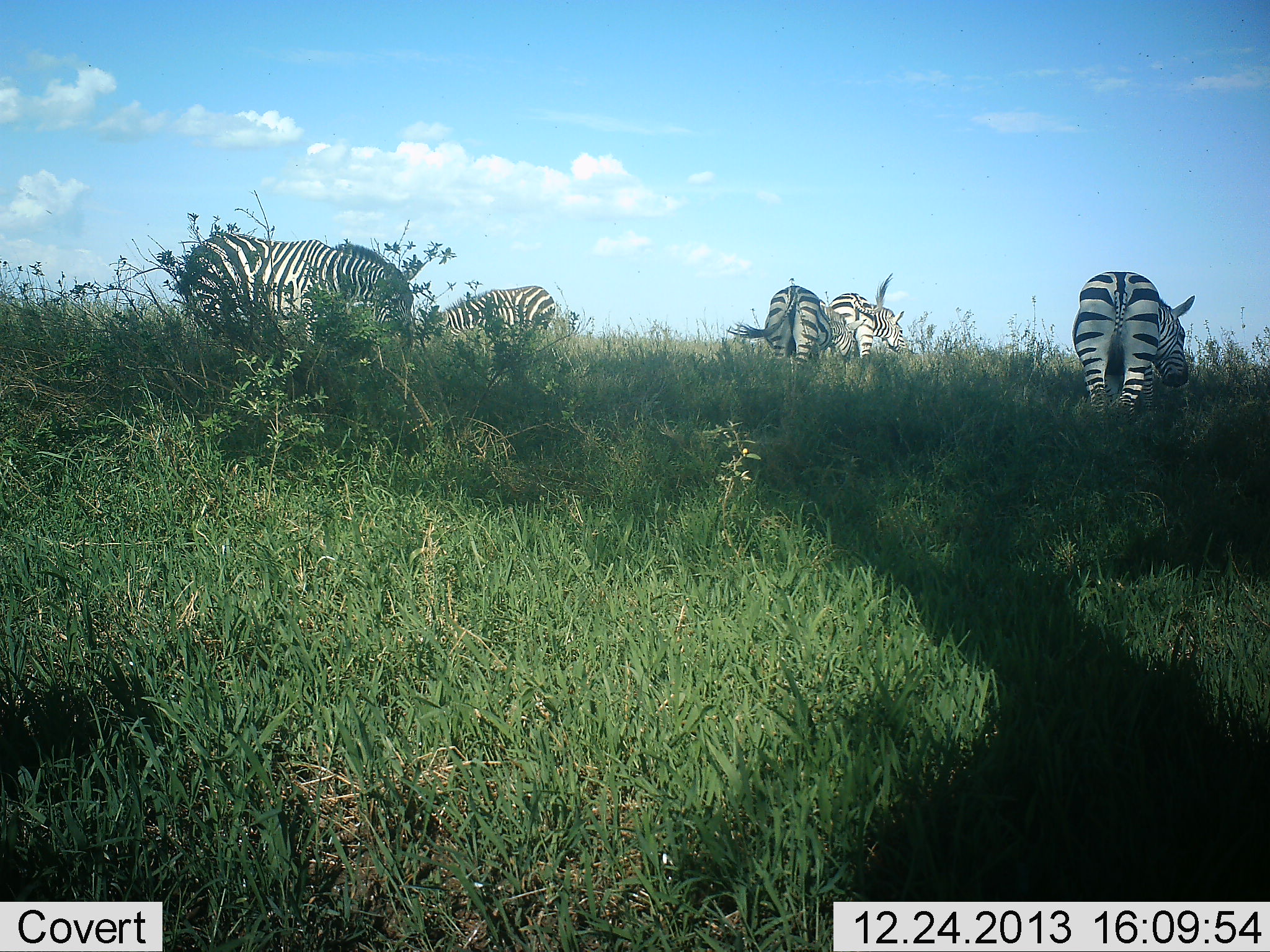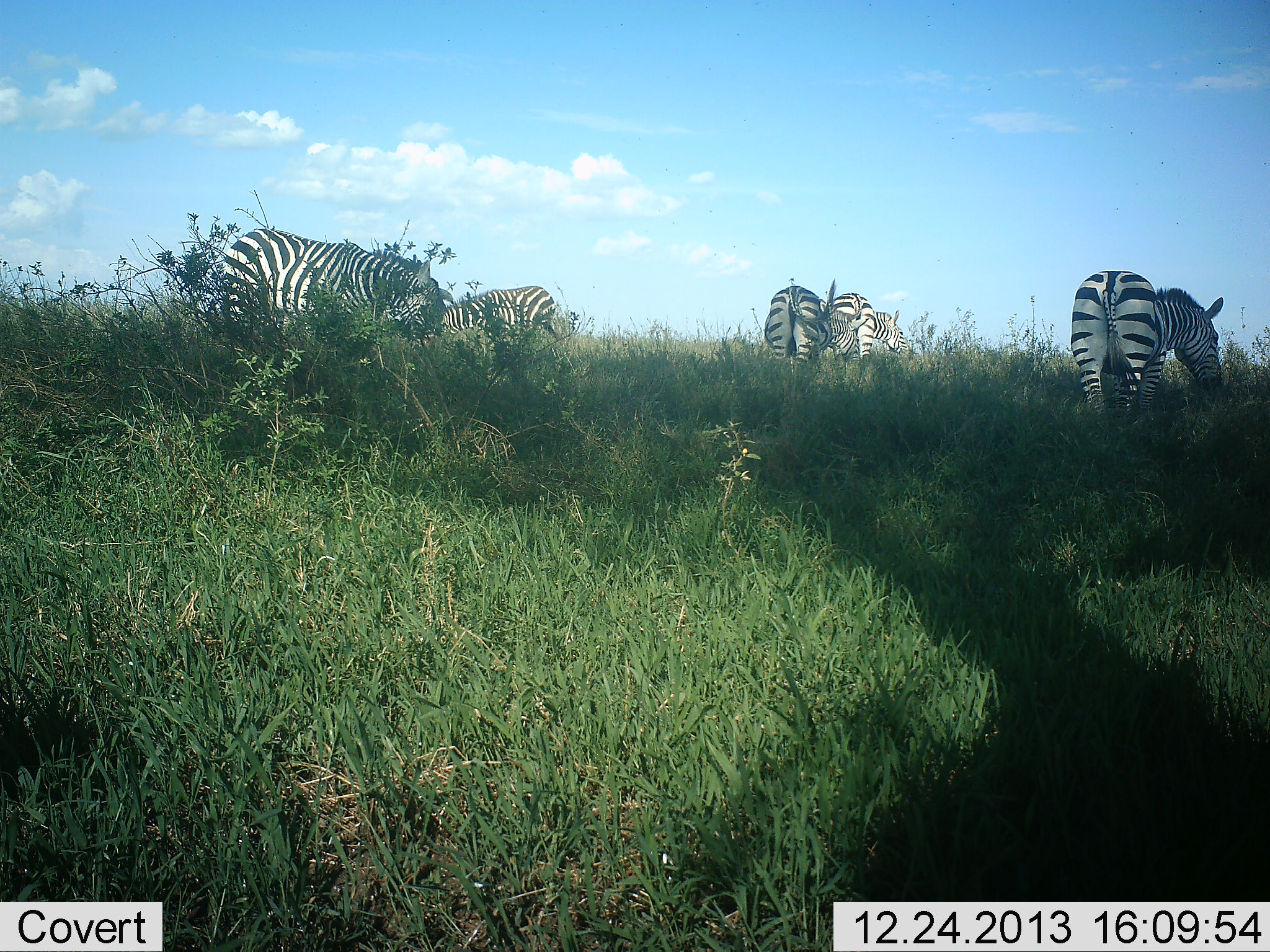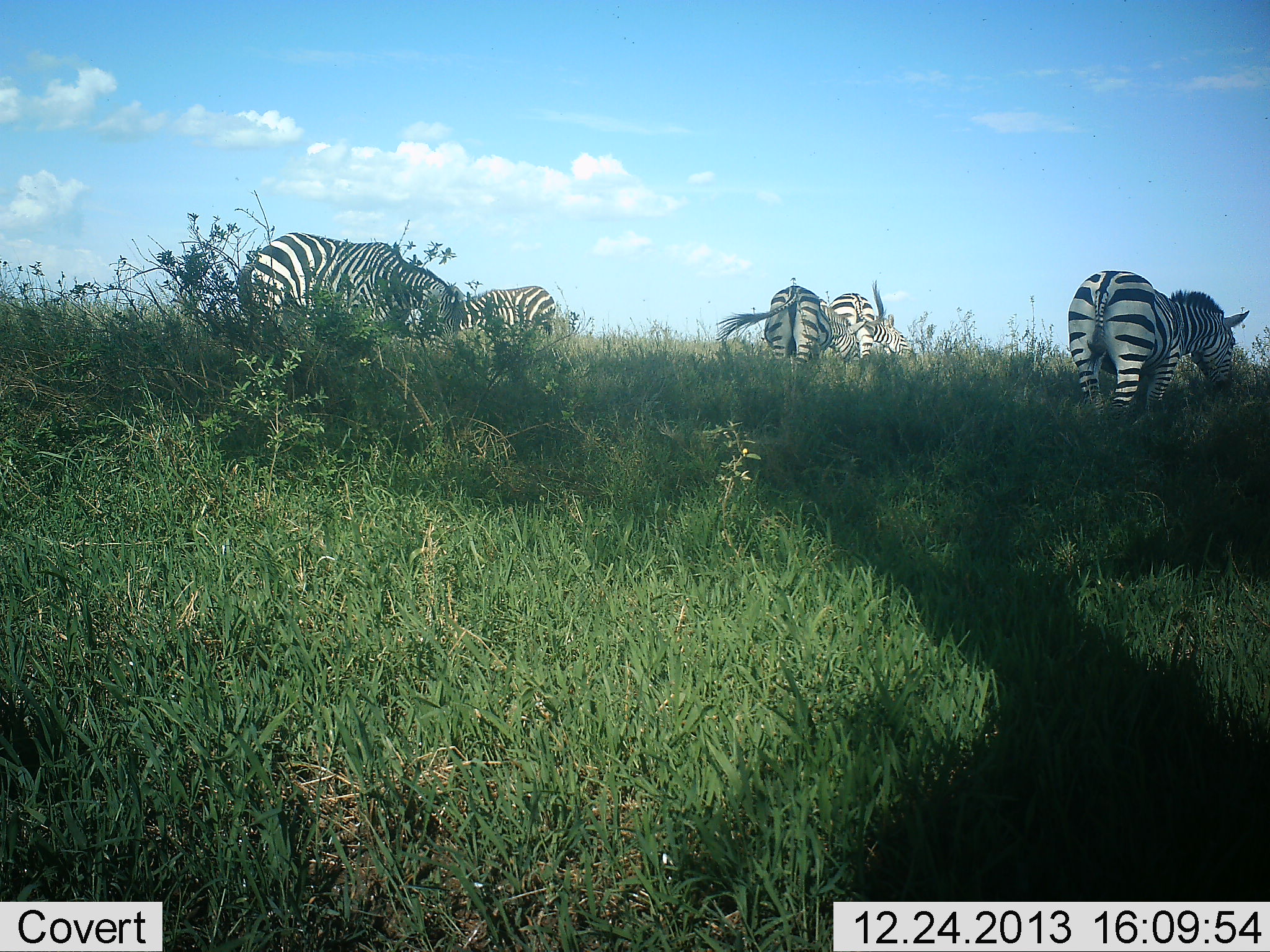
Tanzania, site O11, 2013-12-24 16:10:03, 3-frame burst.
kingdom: Animalia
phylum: Chordata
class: Mammalia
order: Perissodactyla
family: Equidae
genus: Equus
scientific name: Equus quagga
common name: plains zebra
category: zebra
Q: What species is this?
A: Zebra (plains zebra) (Equus quagga).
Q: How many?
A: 5.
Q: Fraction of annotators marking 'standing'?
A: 40%.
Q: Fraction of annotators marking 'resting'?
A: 10%.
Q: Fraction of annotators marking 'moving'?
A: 20%.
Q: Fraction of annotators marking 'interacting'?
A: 0%.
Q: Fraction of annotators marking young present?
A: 0%.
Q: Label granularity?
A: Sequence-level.